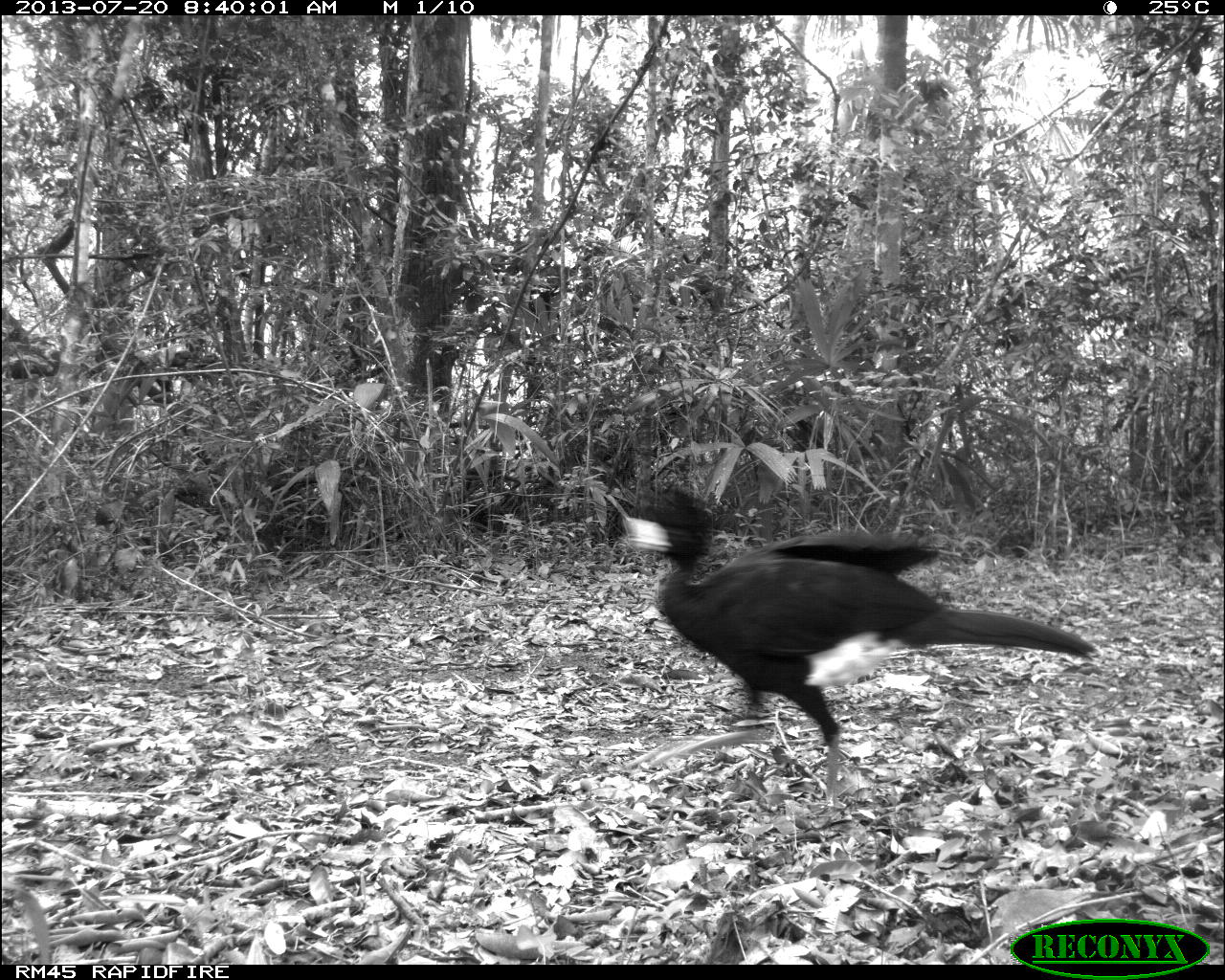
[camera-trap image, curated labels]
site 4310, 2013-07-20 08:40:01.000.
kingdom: Animalia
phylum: Chordata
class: Aves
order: Galliformes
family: Cracidae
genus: Crax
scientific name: Crax rubra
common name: great curassow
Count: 1.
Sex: male.